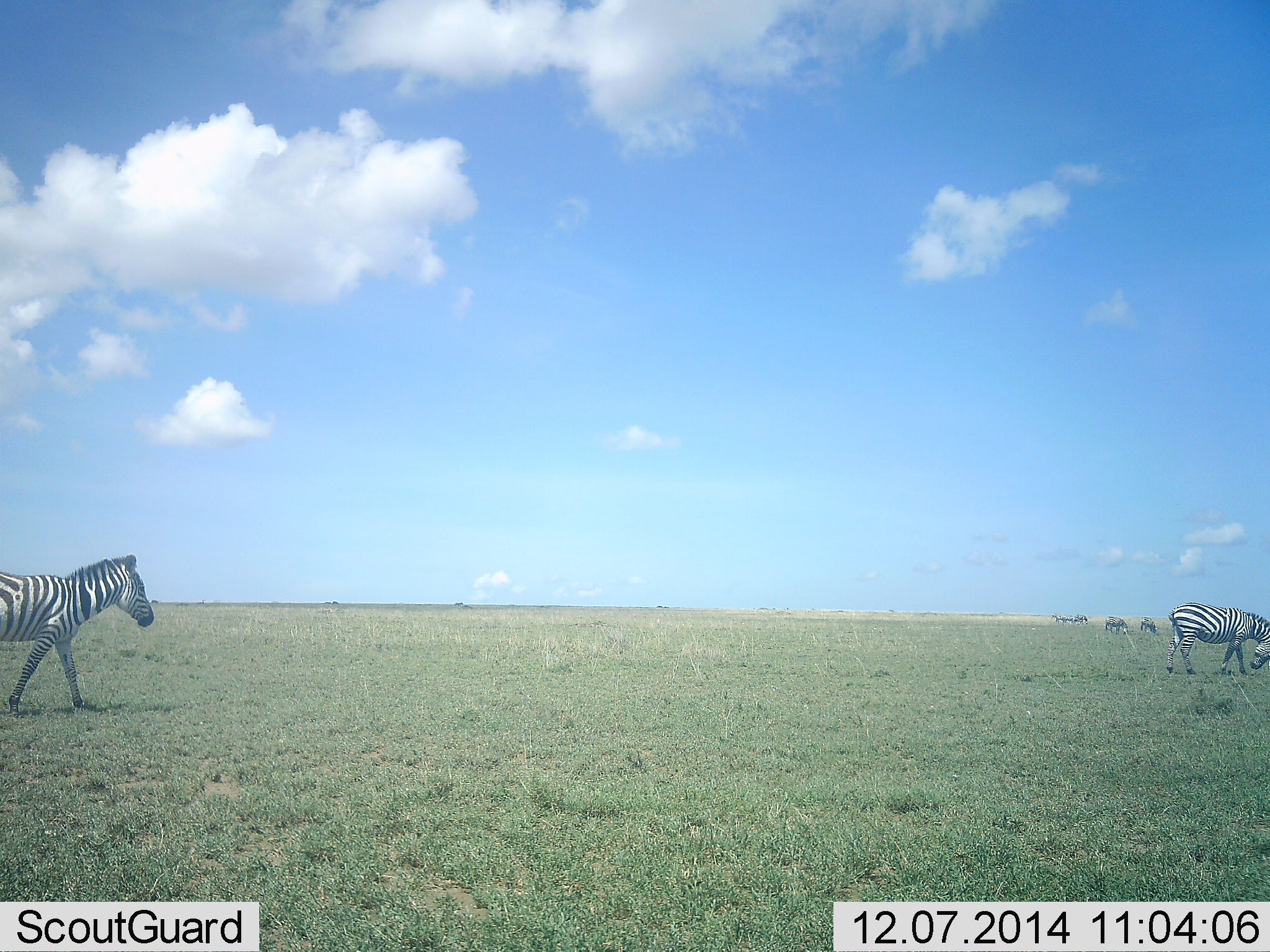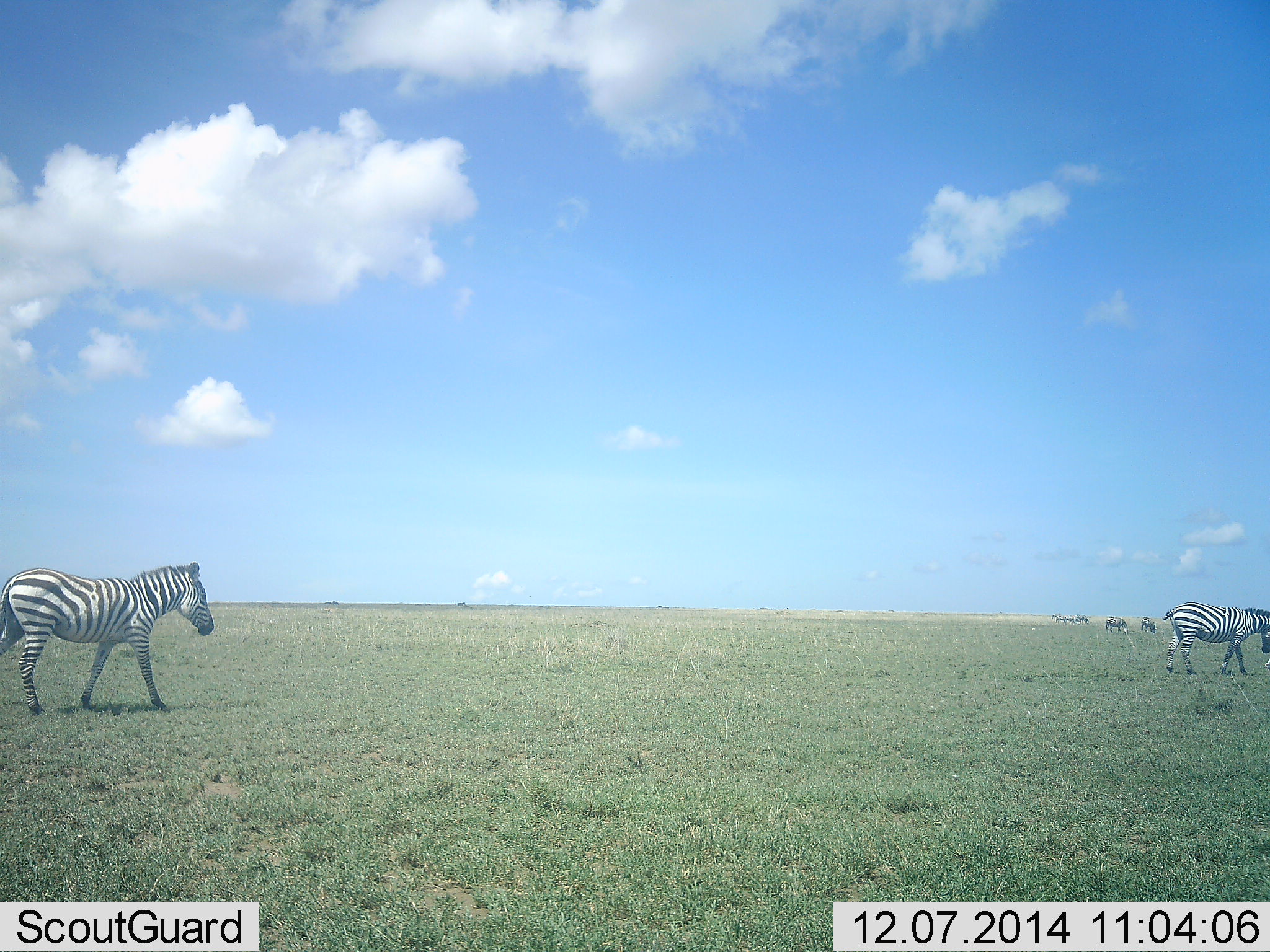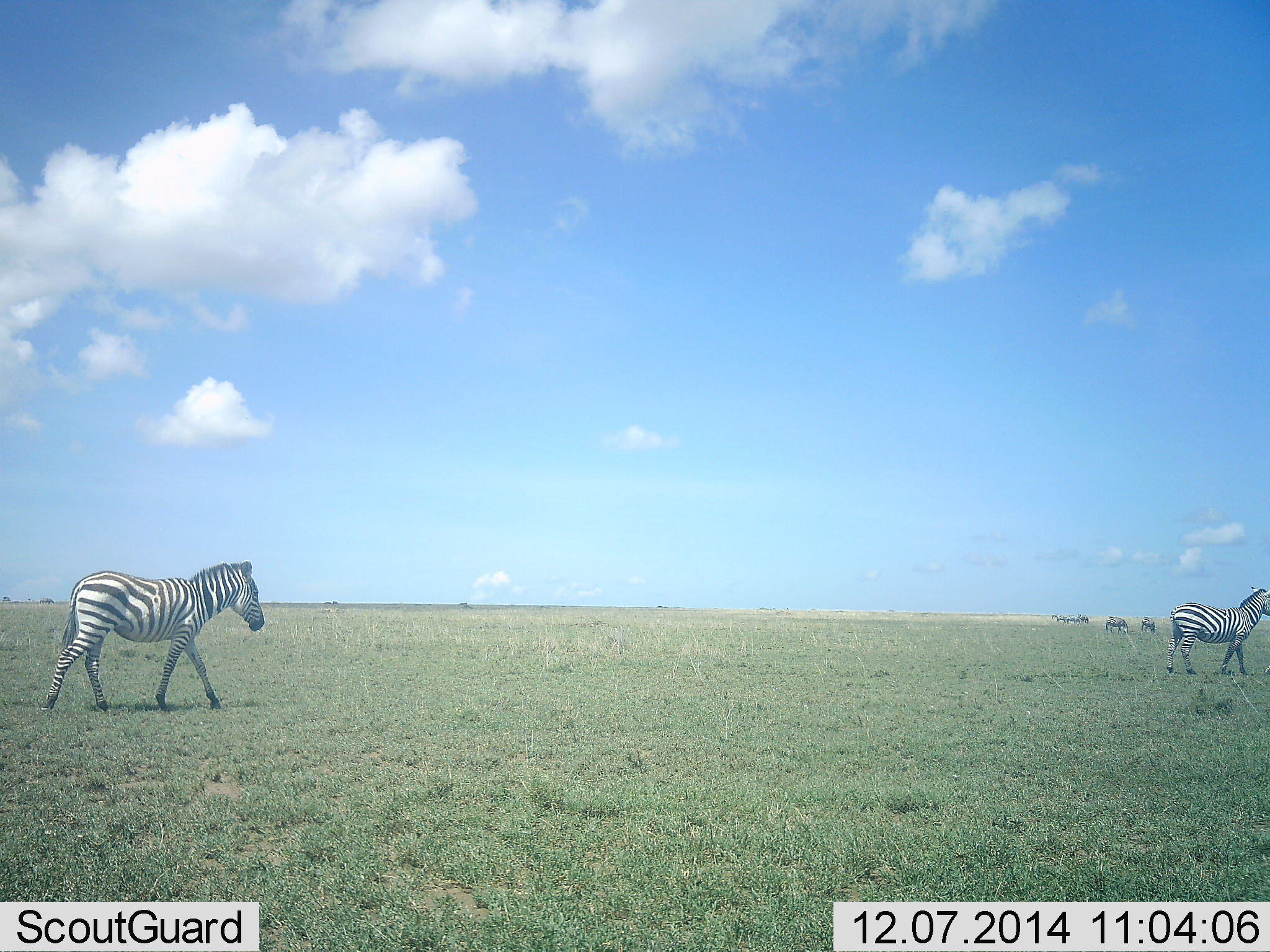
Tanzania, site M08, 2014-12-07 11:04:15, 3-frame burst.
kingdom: Animalia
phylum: Chordata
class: Mammalia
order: Perissodactyla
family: Equidae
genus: Equus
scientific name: Equus quagga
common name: plains zebra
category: zebra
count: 6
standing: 36%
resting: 0%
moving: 100%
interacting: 0%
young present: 0%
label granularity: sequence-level